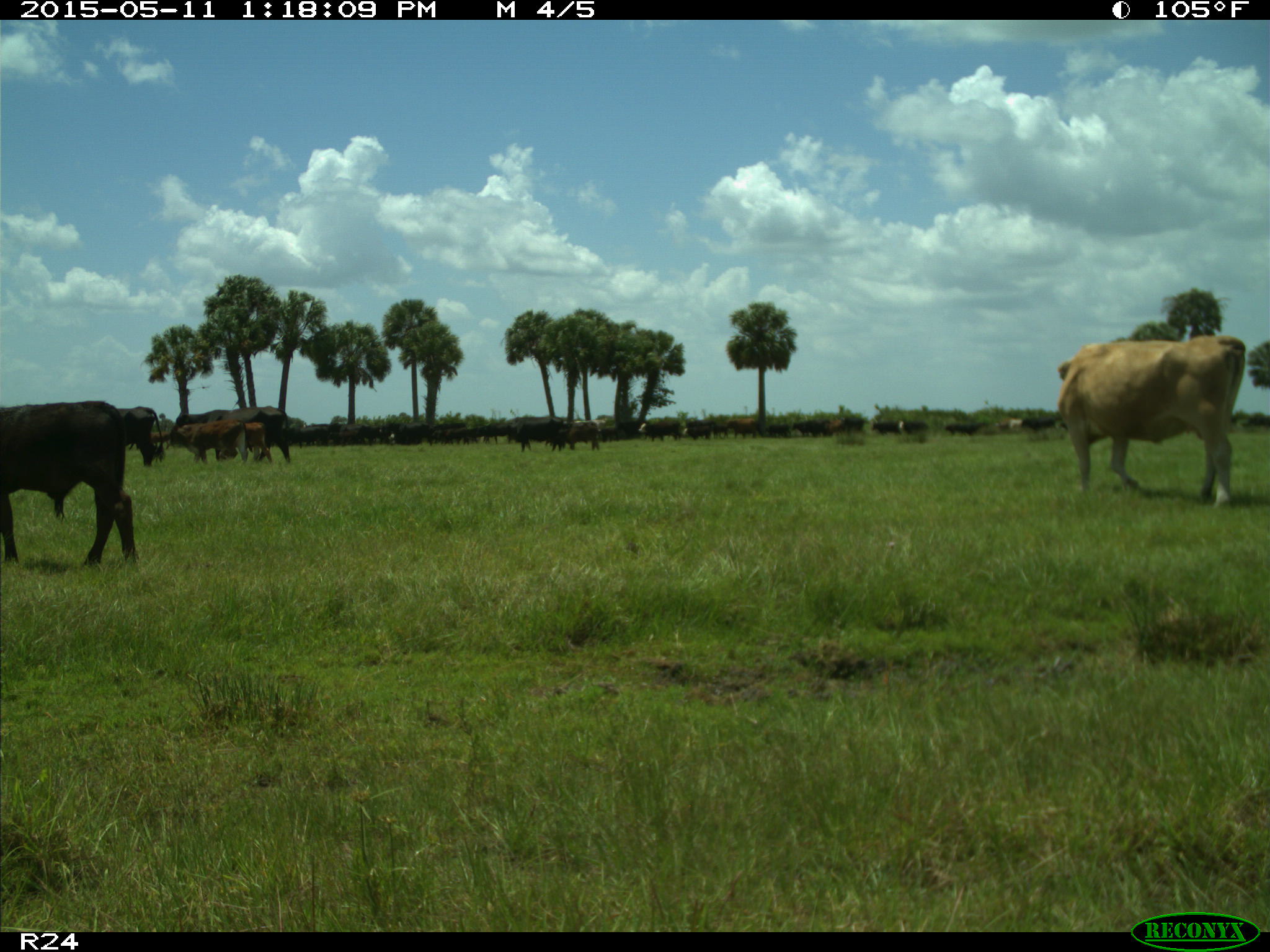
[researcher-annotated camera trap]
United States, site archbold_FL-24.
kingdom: Animalia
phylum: Chordata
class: Mammalia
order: Artiodactyla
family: Bovidae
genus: Bos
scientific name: Bos taurus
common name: domestic cow